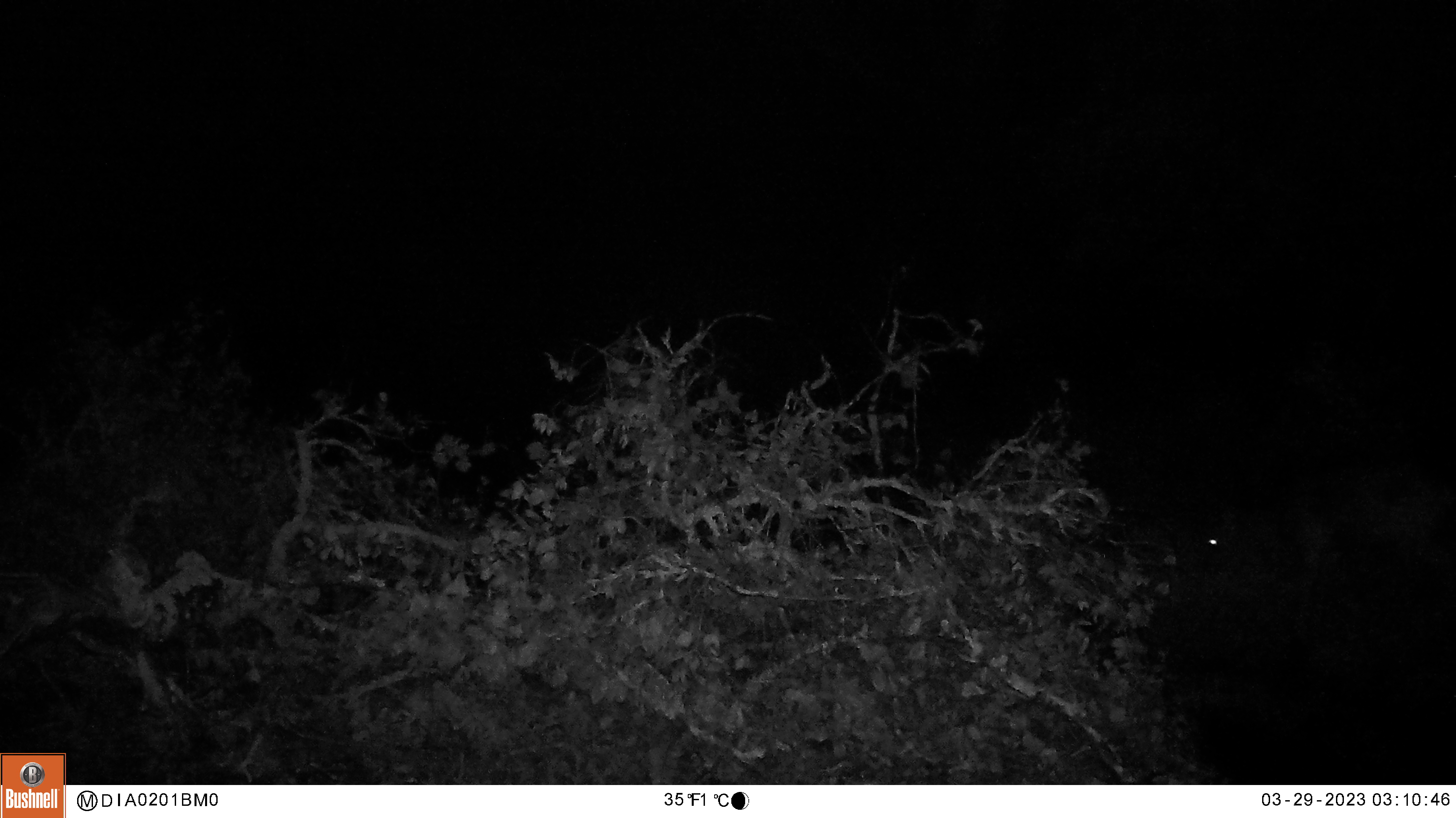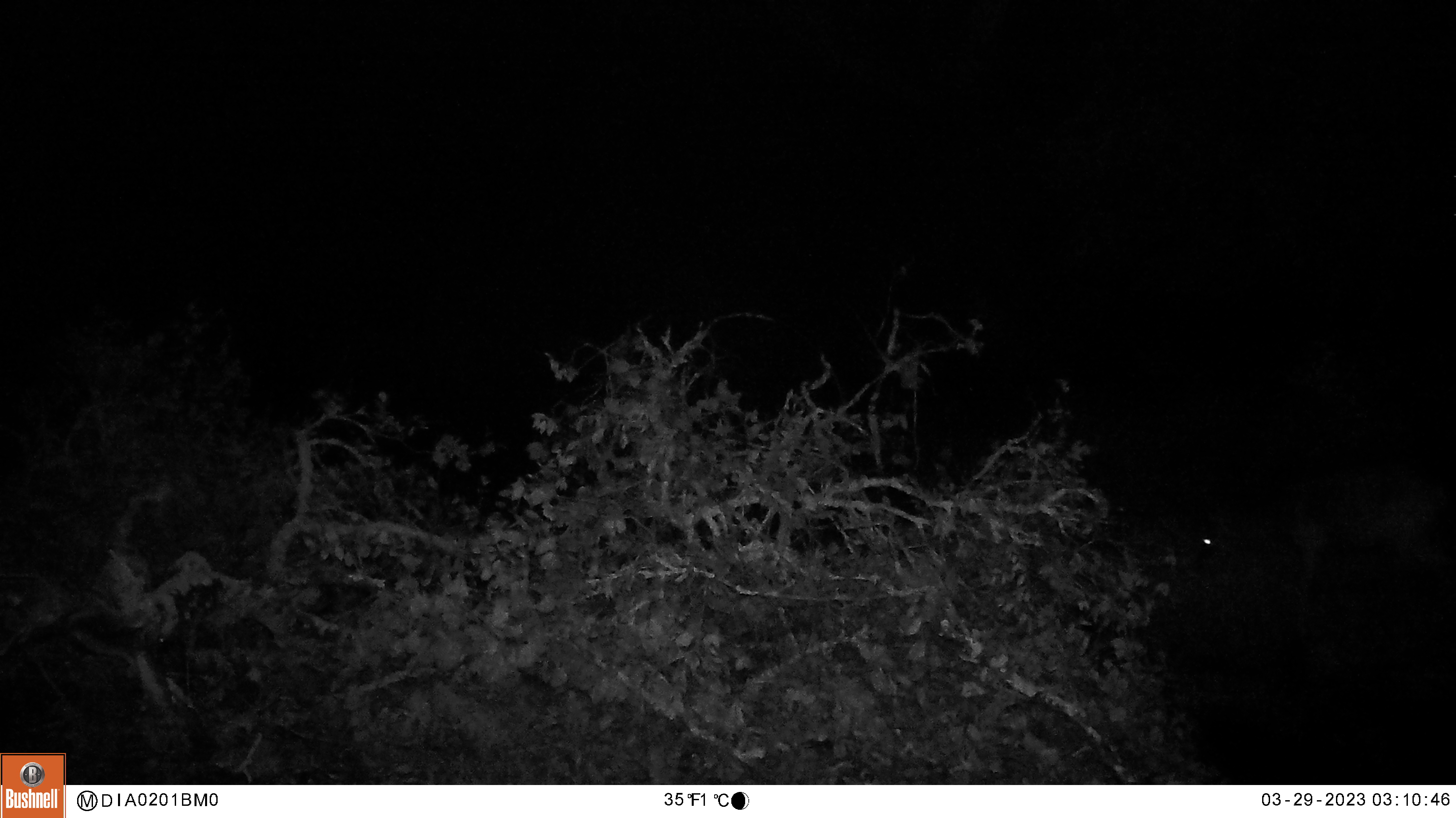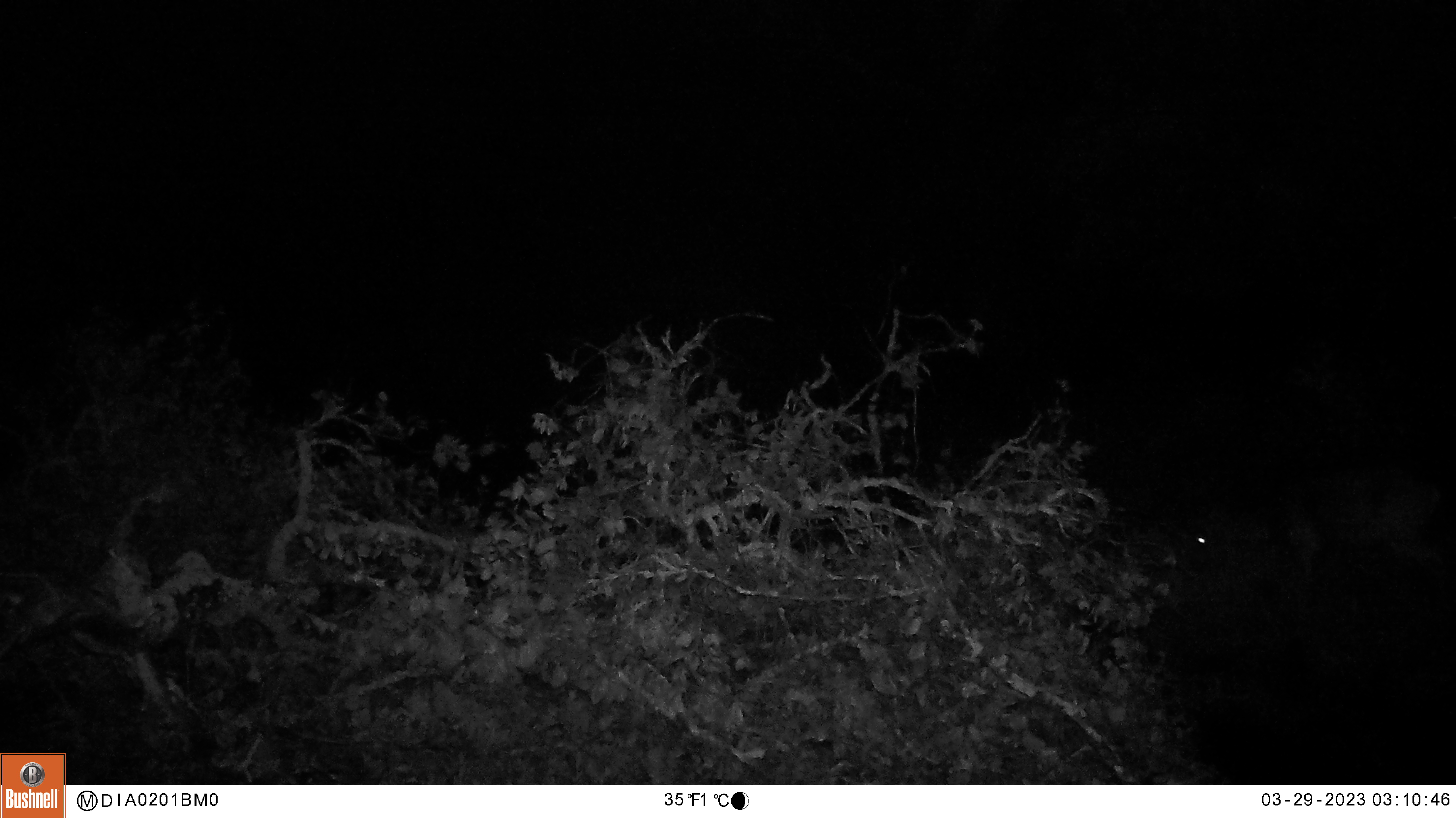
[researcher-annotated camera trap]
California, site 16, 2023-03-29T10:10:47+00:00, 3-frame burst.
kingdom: Animalia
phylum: Chordata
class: Mammalia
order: Artiodactyla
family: Cervidae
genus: Odocoileus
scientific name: Odocoileus hemionus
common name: mule deer